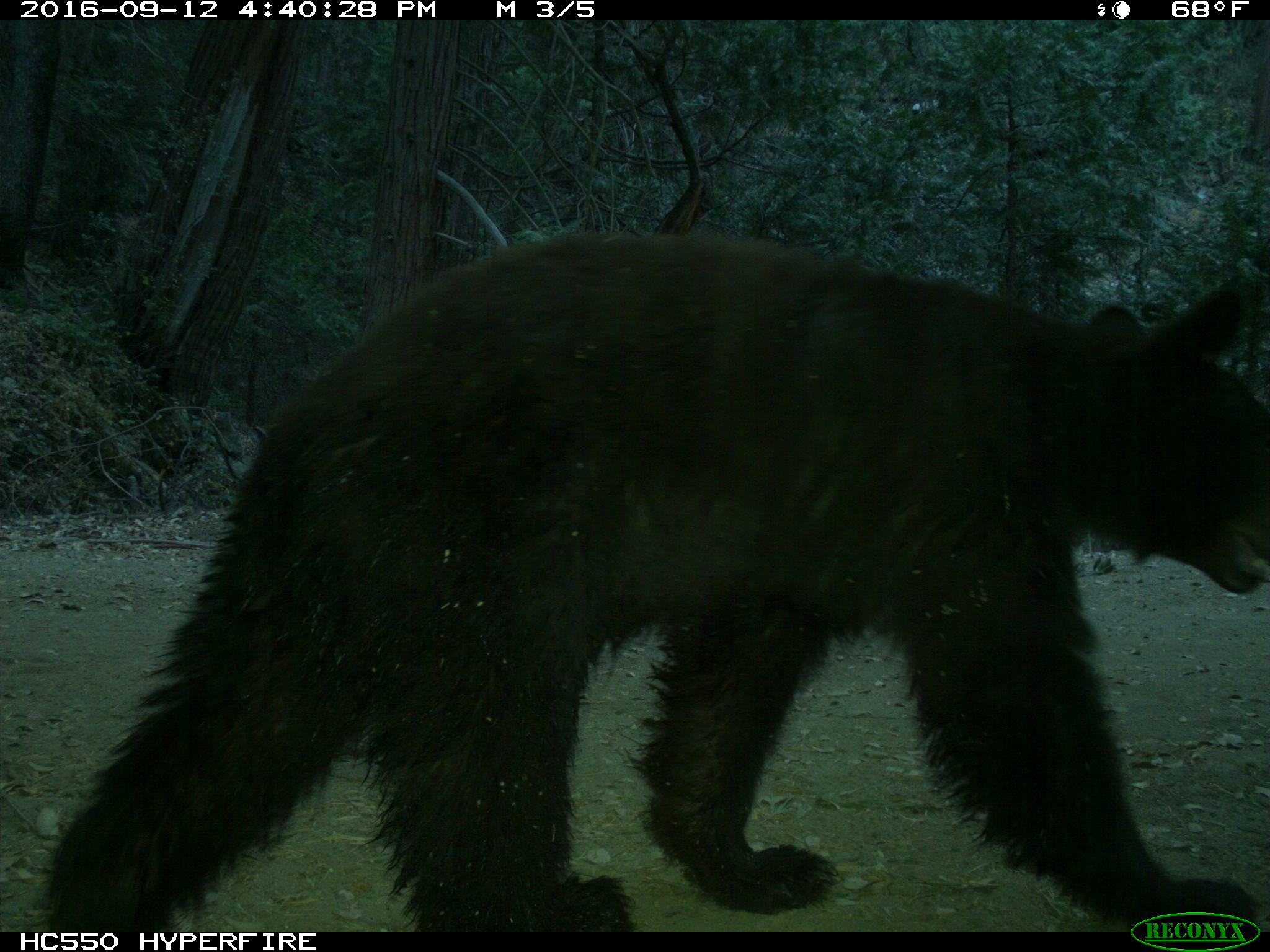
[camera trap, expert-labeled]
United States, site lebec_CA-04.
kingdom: Animalia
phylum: Chordata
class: Mammalia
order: Carnivora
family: Ursidae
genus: Ursus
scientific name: Ursus americanus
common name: american black bear